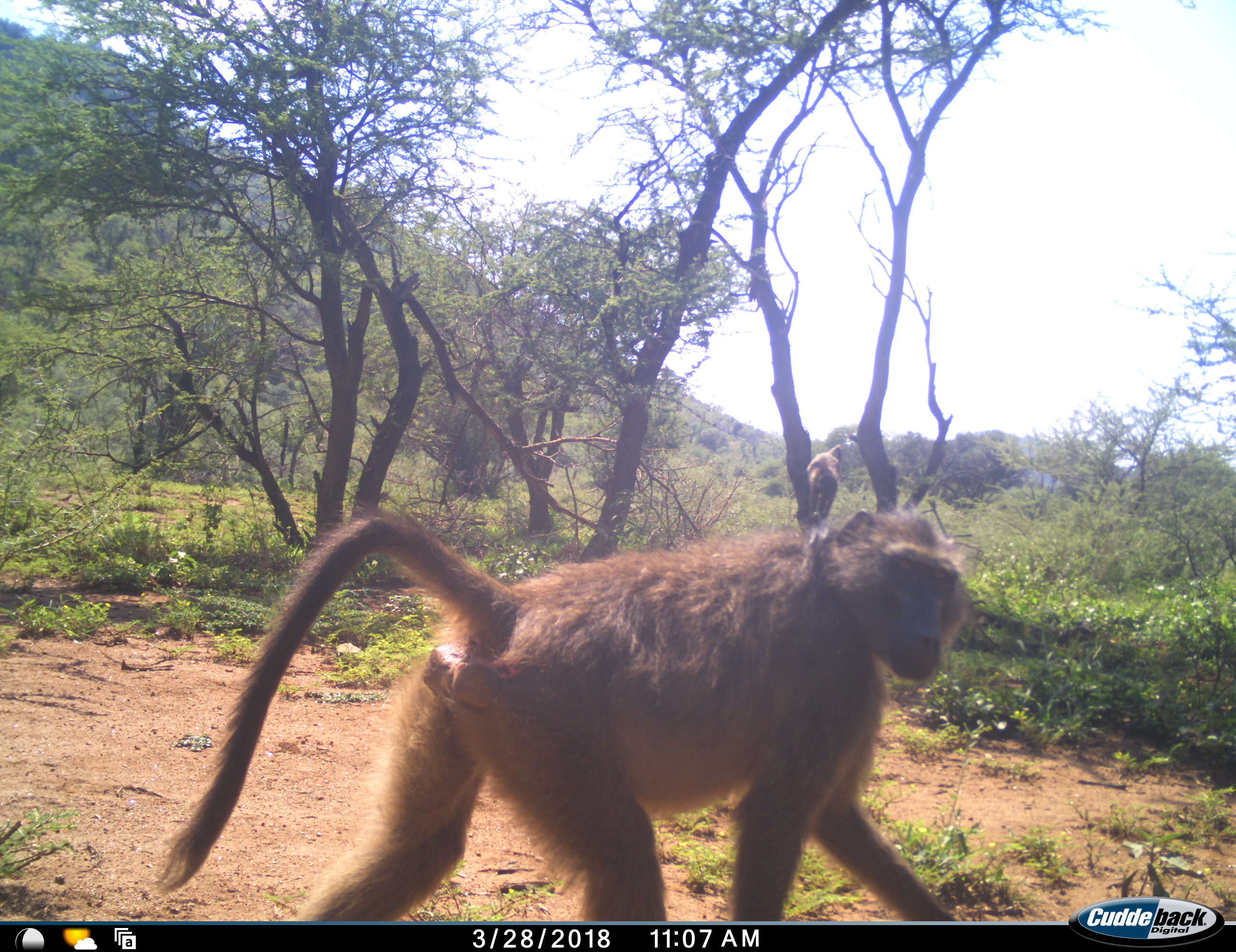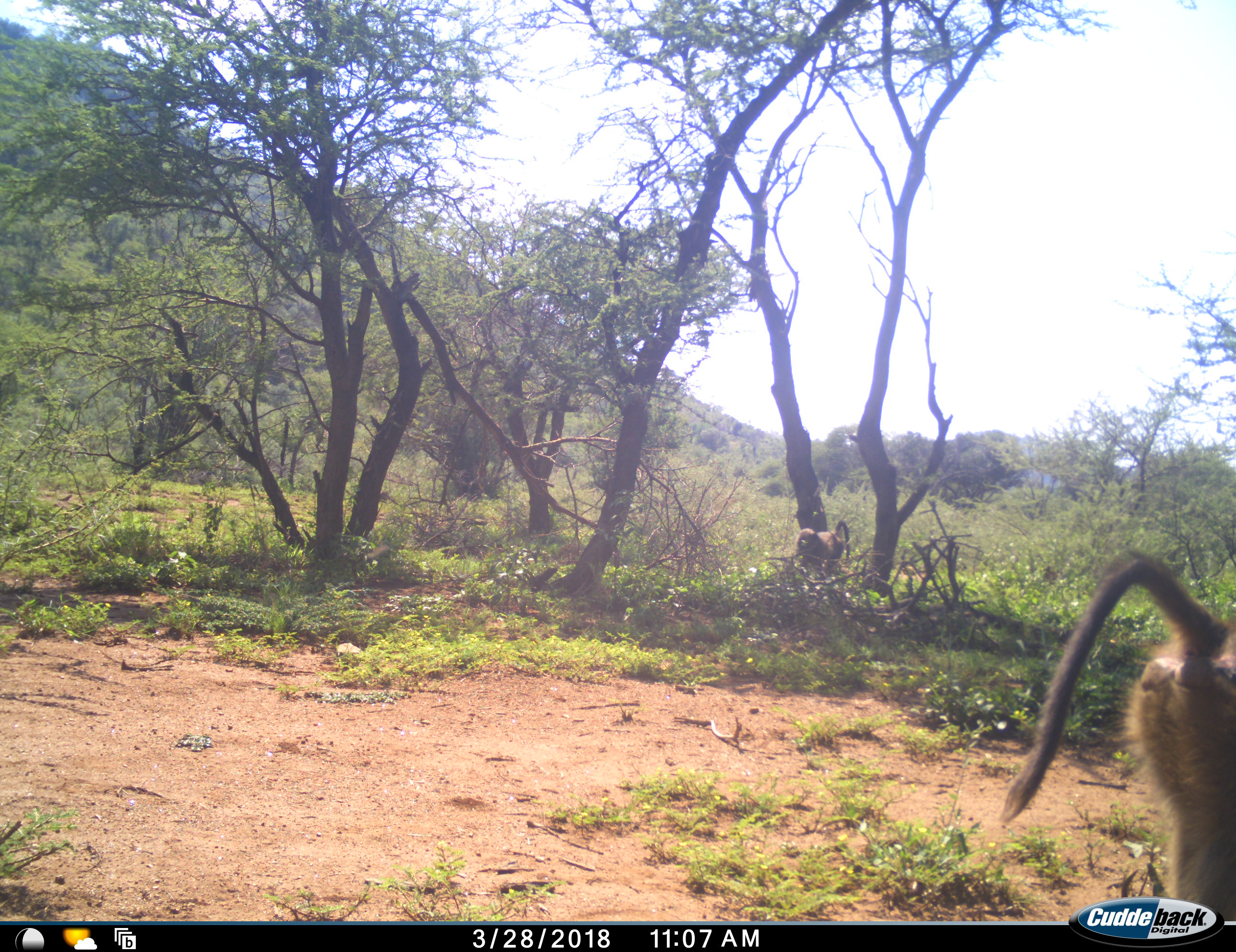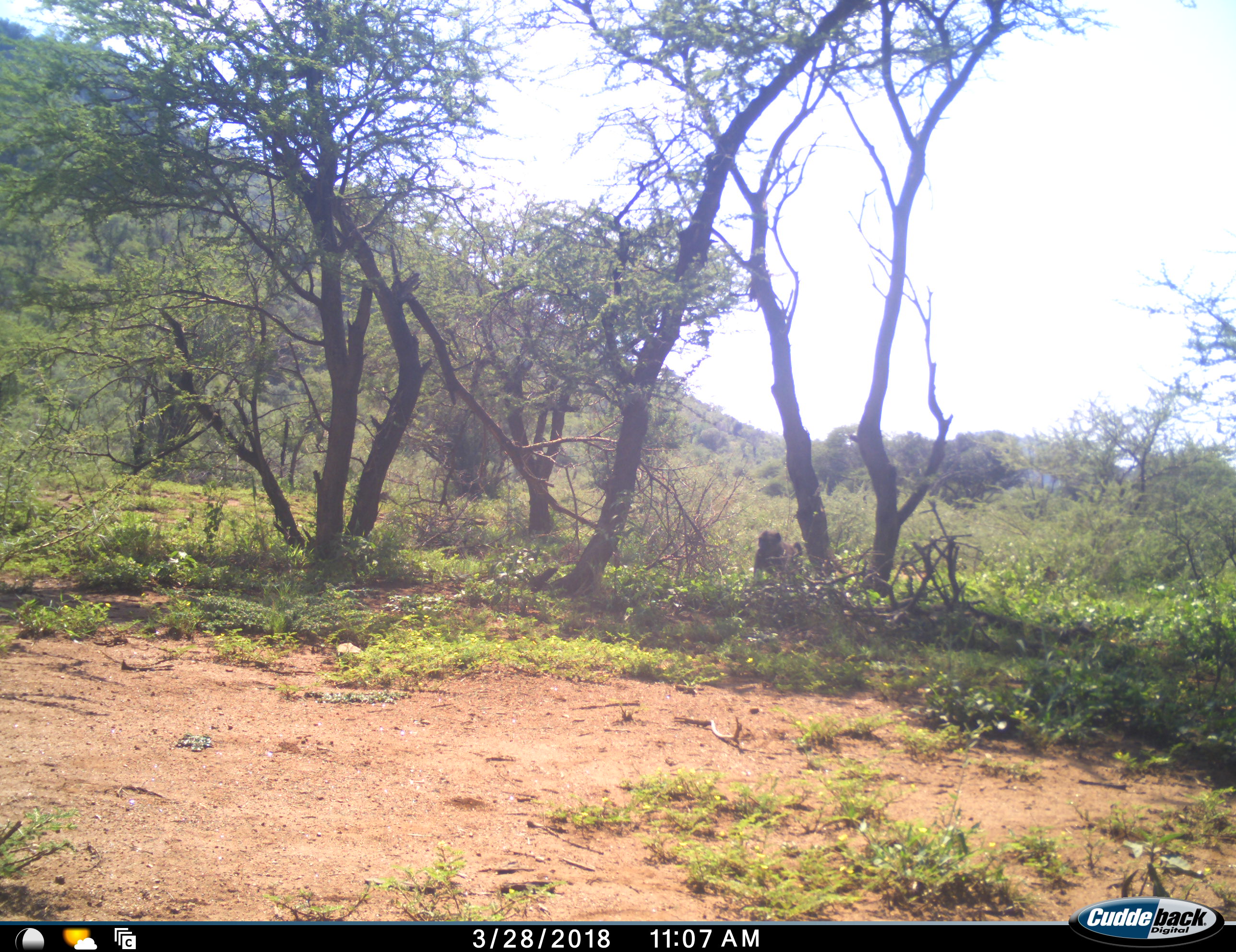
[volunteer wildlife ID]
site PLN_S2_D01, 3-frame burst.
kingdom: Animalia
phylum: Chordata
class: Mammalia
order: Primates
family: Cercopithecidae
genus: Papio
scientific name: Papio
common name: baboon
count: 2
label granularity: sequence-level